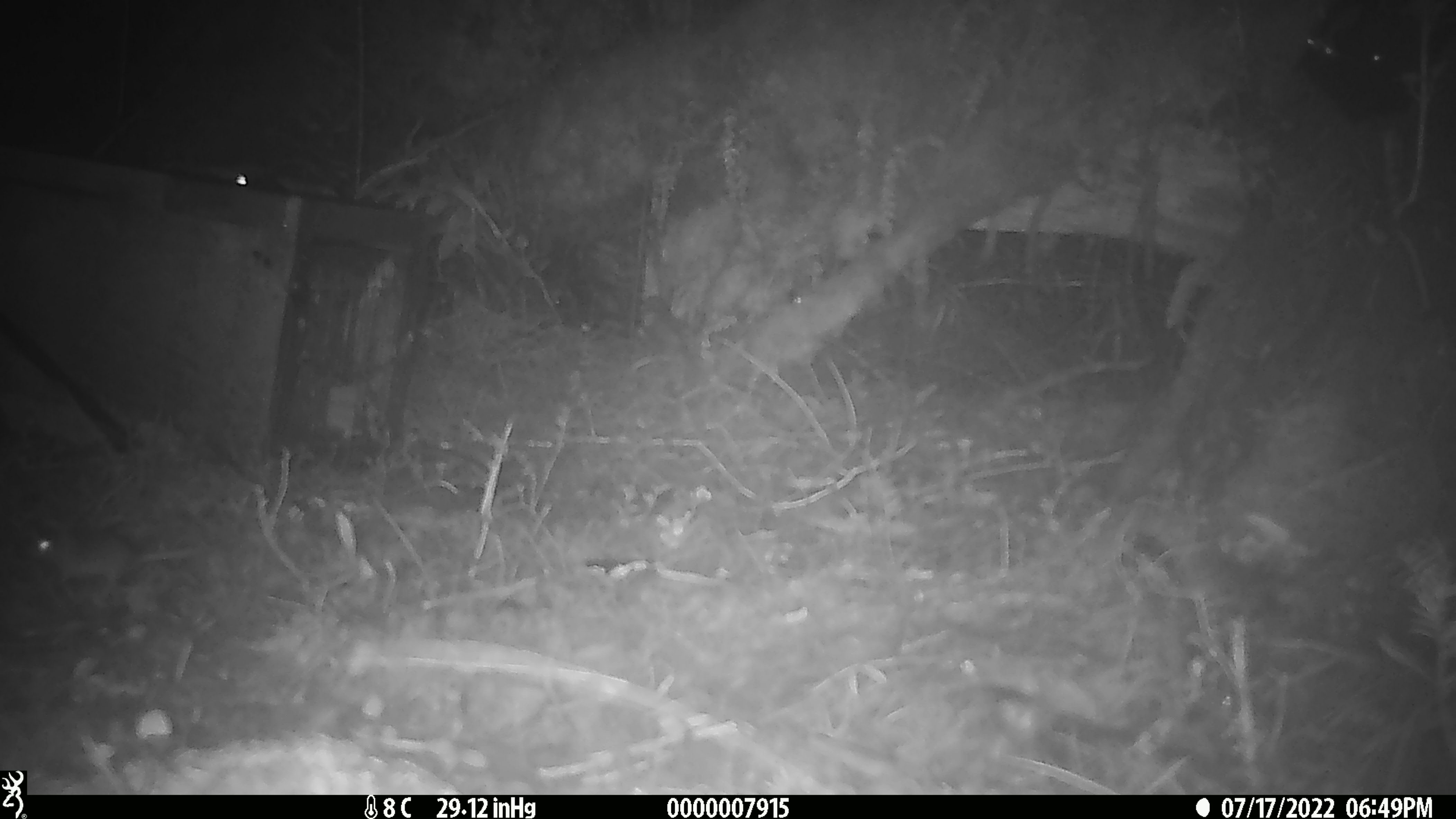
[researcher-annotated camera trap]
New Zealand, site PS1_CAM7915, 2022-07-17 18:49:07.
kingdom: Animalia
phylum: Chordata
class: Mammalia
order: Rodentia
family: Muridae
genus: Mus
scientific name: Mus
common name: mouse